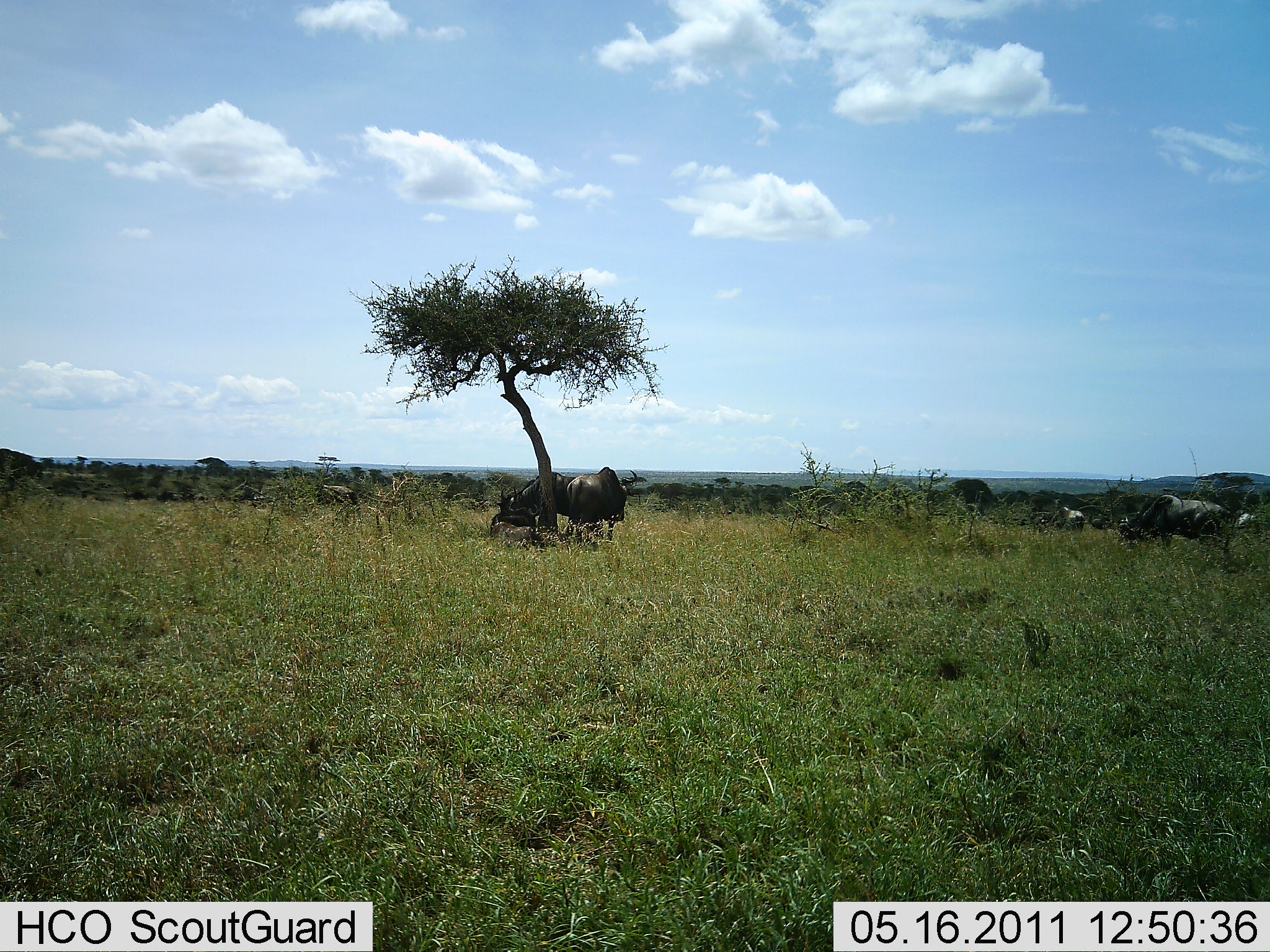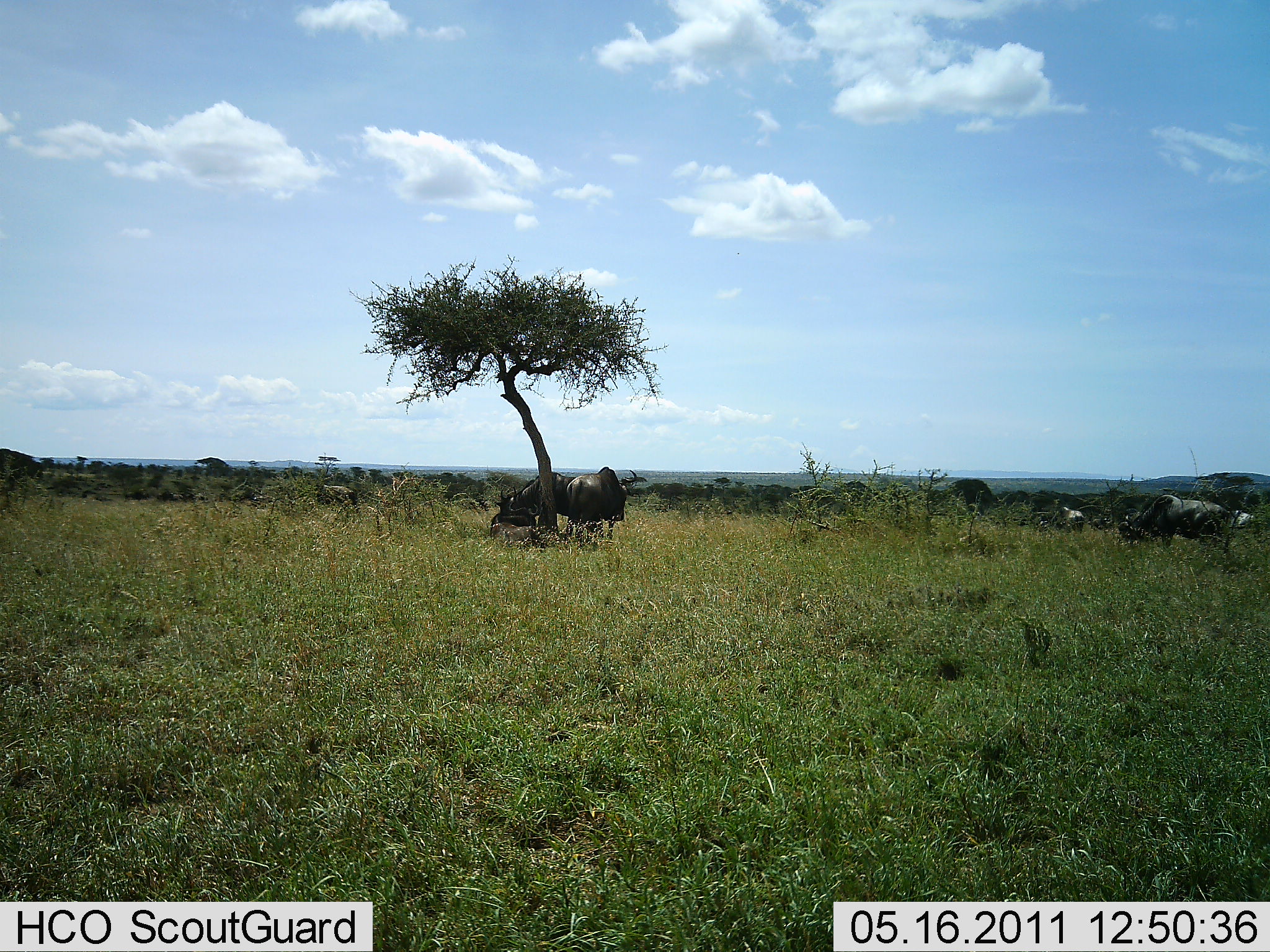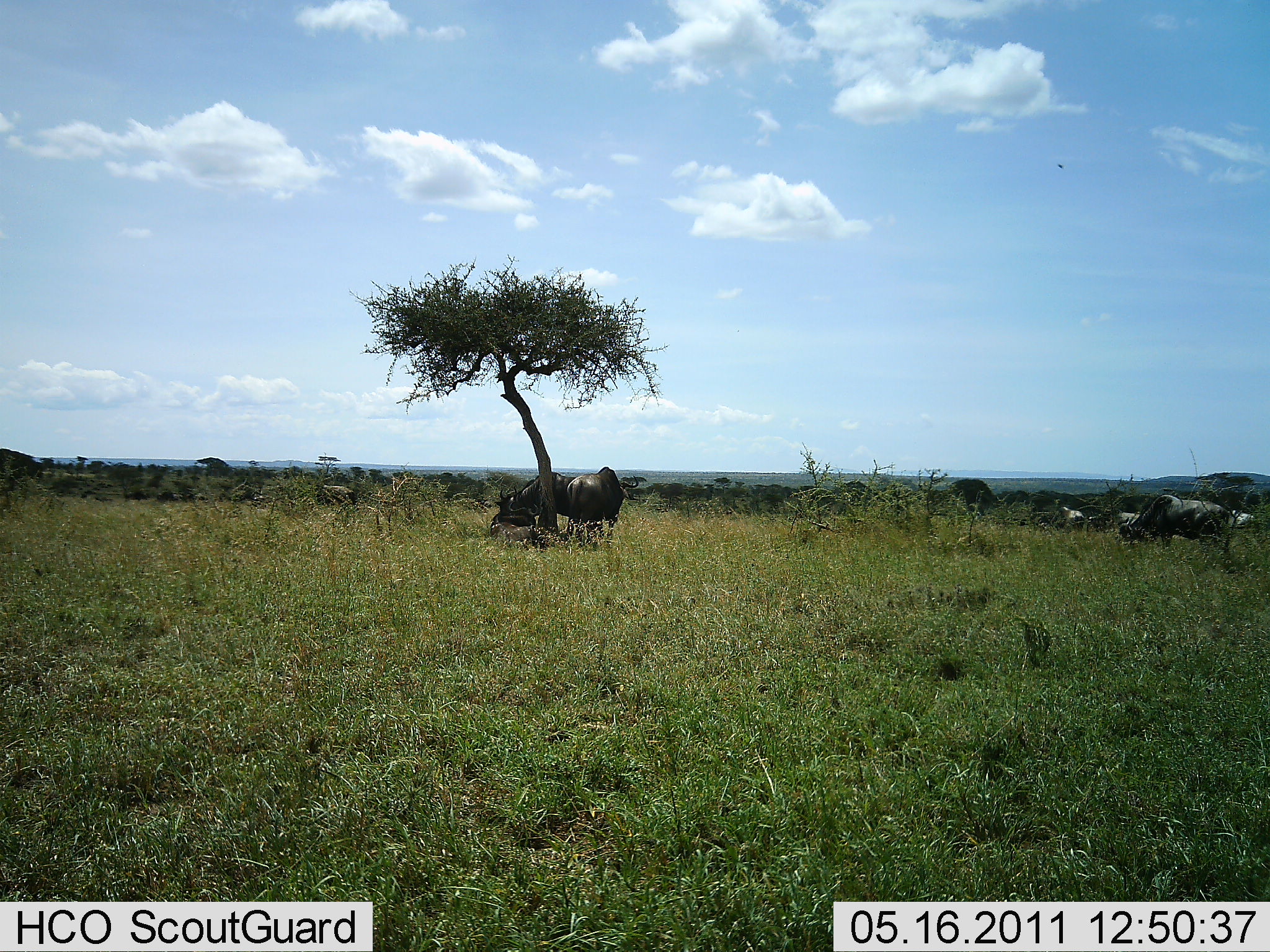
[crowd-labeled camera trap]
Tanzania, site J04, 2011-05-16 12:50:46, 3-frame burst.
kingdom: Animalia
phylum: Chordata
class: Mammalia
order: Artiodactyla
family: Bovidae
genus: Connochaetes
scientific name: Connochaetes taurinus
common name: blue wildebeest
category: wildebeest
Wildebeest (blue wildebeest) (Connochaetes taurinus), count 5. Behavior (volunteer vote fractions): standing 60%, resting 30%, moving 20%, interacting 0%. Young present (vote fraction): 0%. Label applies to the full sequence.